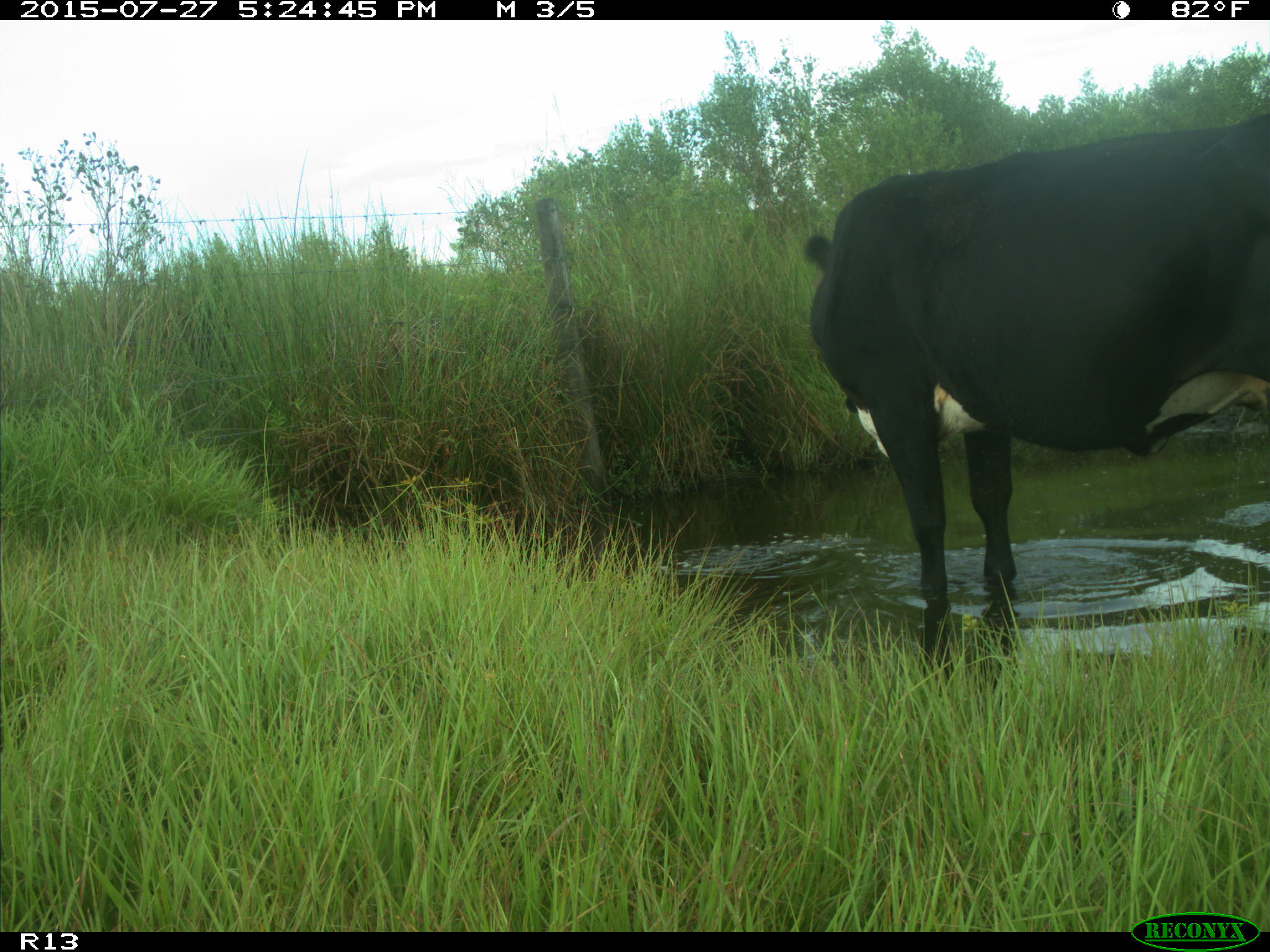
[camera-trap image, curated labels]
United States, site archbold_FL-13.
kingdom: Animalia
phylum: Chordata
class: Mammalia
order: Artiodactyla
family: Bovidae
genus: Bos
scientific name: Bos taurus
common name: domestic cow